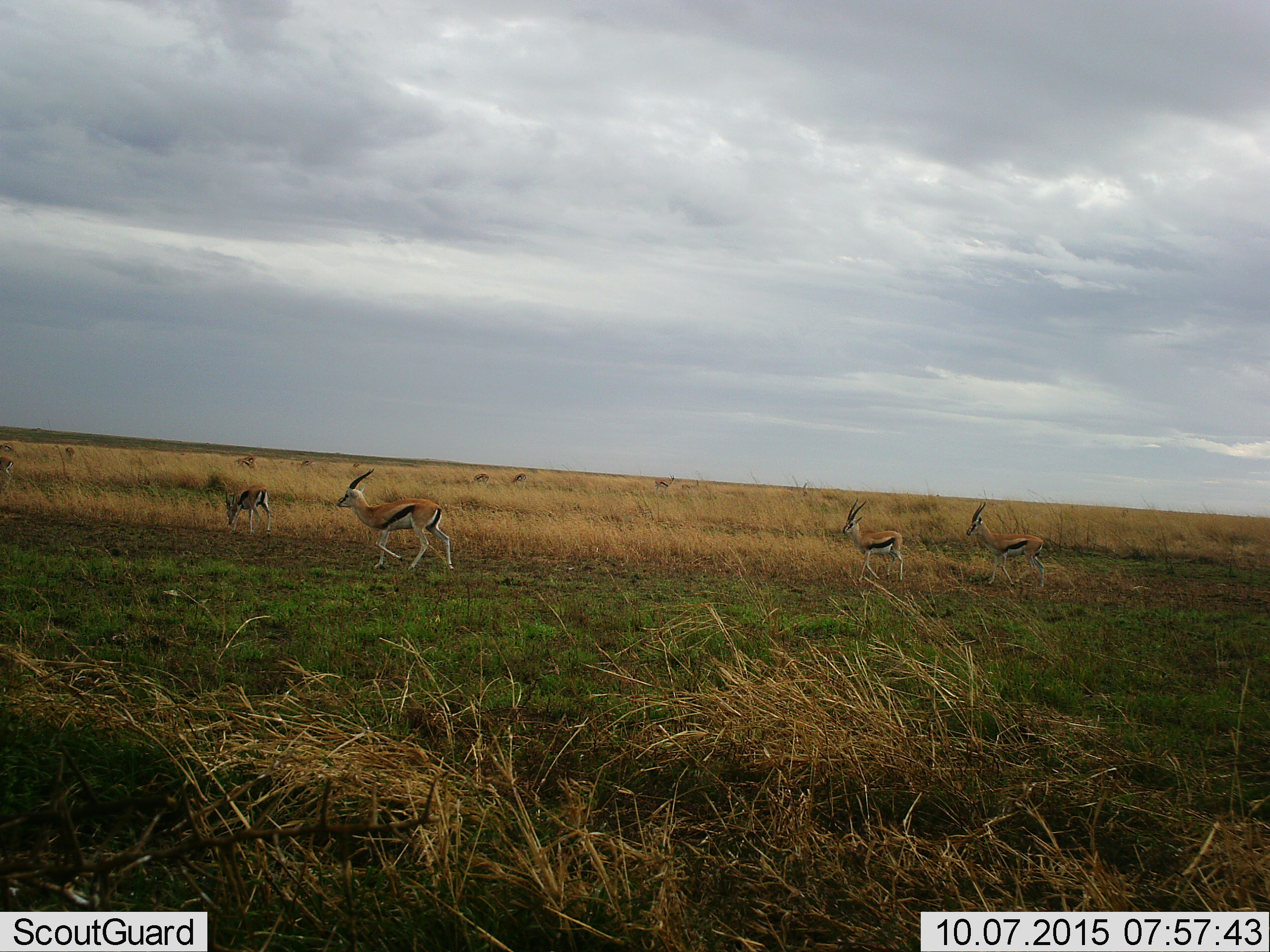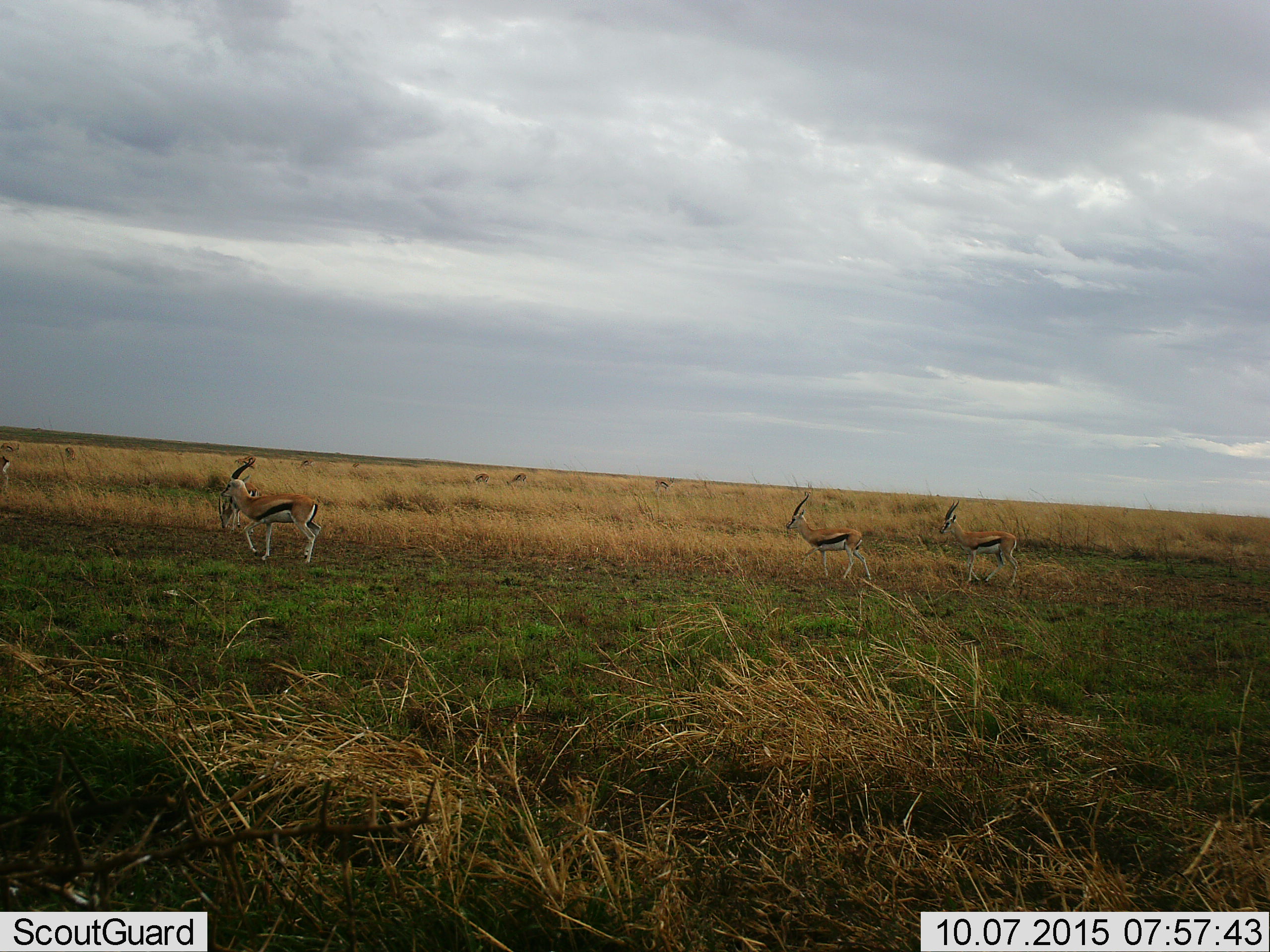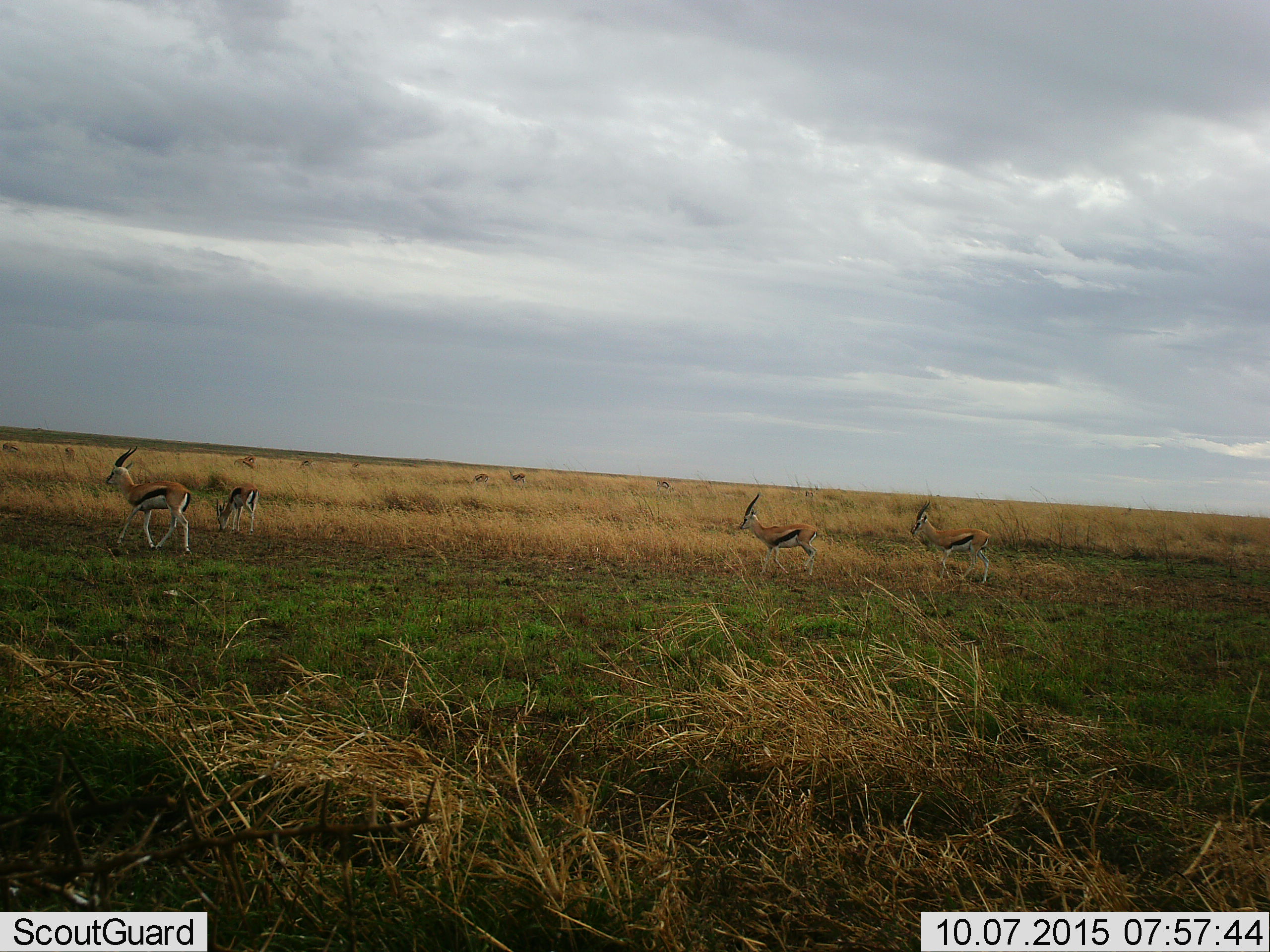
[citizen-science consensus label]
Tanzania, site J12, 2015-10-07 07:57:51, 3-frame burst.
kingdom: Animalia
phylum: Chordata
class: Mammalia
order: Artiodactyla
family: Bovidae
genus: Eudorcas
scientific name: Eudorcas thomsonii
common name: thomson's gazelle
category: gazellethomsons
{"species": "gazellethomsons (thomson's gazelle) (Eudorcas thomsonii)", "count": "11-50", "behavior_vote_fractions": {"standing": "50%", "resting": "12%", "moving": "62%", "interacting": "0%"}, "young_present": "12%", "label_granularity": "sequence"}